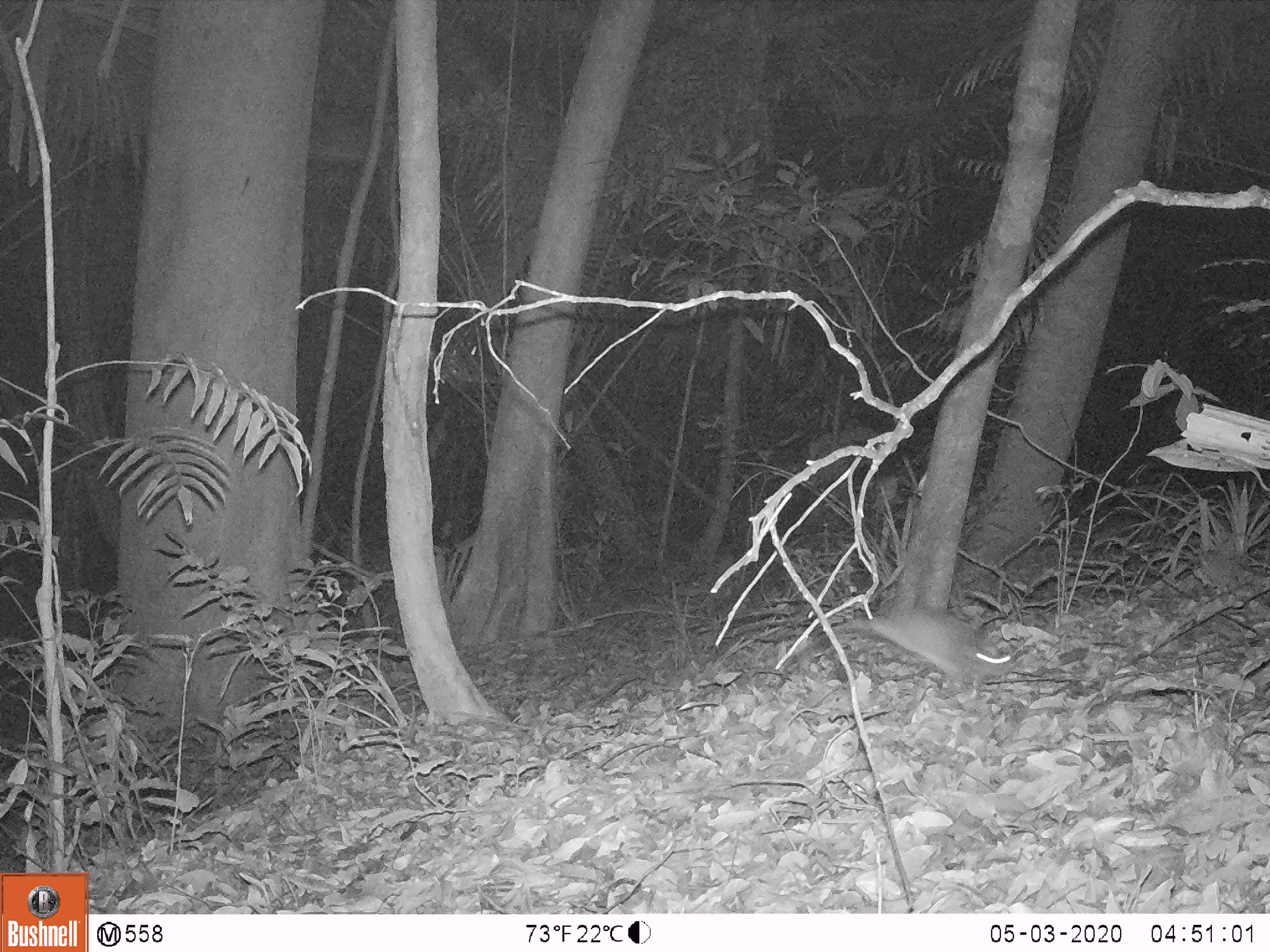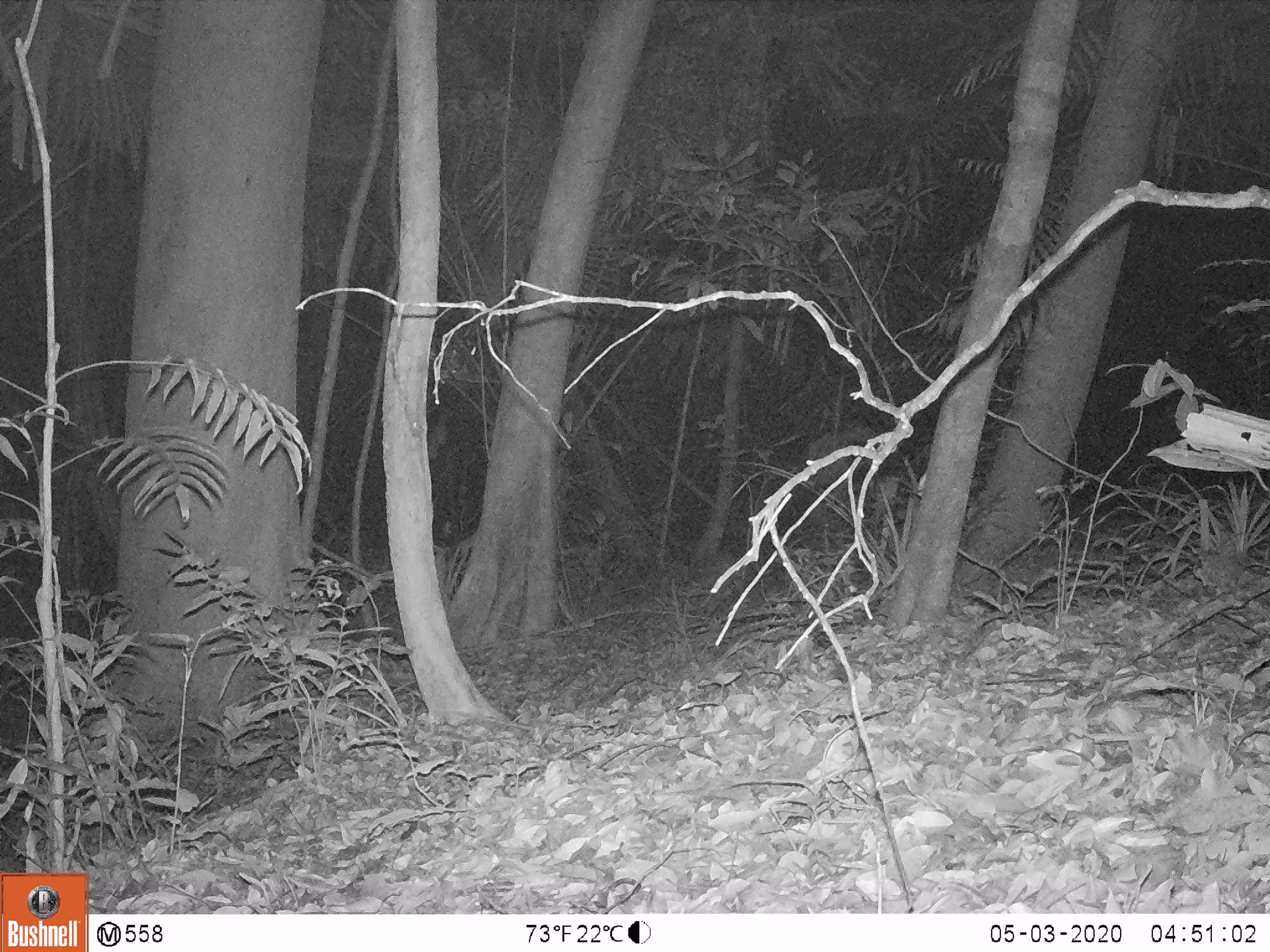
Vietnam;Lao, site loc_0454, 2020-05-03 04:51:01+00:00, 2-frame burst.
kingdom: Animalia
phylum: Chordata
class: Mammalia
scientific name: Mammalia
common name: mammal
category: unidentified small mammal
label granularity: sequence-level